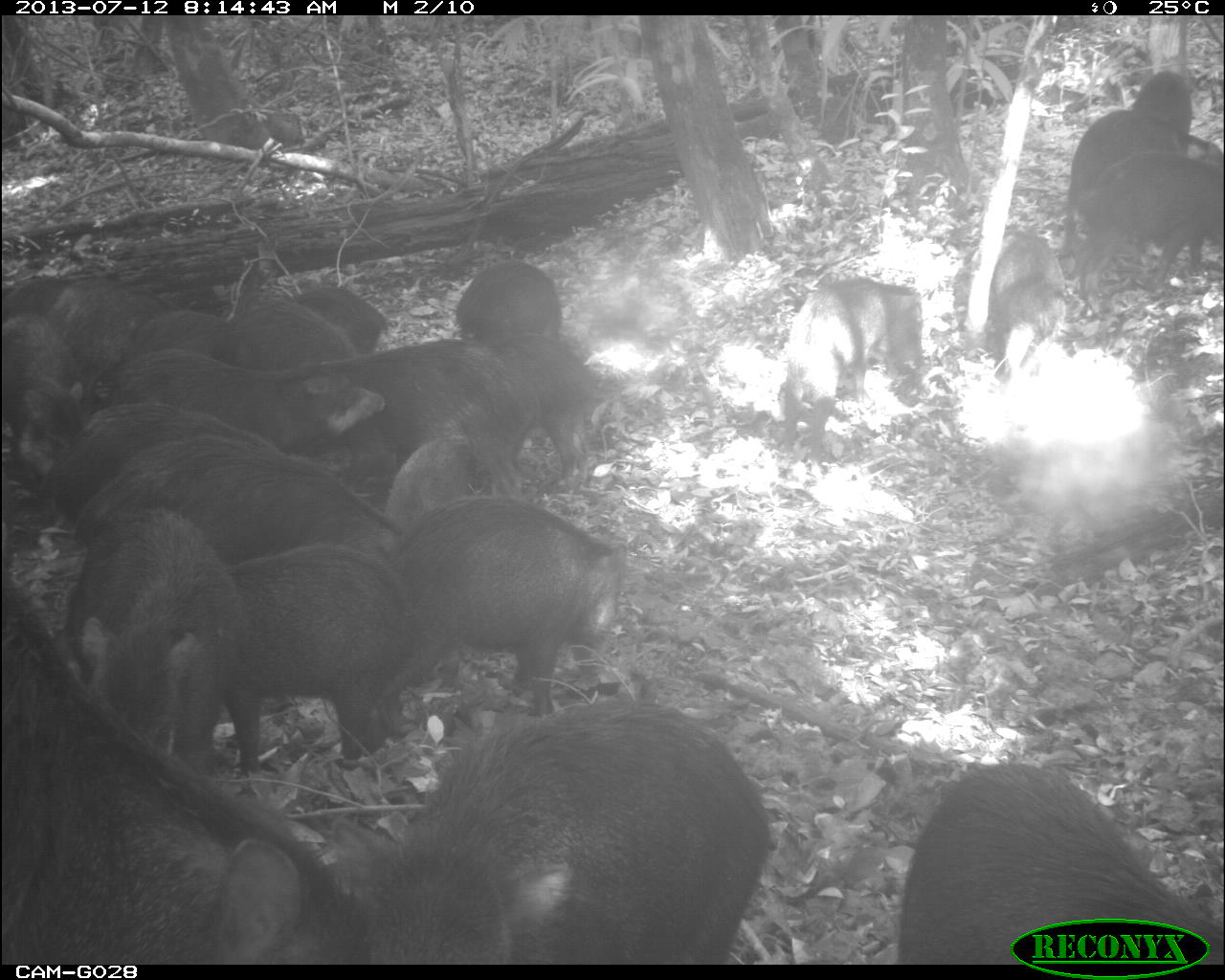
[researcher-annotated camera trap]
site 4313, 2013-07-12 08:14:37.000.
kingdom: Animalia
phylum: Chordata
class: Mammalia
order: Artiodactyla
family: Tayassuidae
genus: Tayassu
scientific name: Tayassu pecari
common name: white-lipped peccary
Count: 20.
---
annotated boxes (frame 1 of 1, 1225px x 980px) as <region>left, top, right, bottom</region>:
group: <region>0, 68, 1225, 960</region>